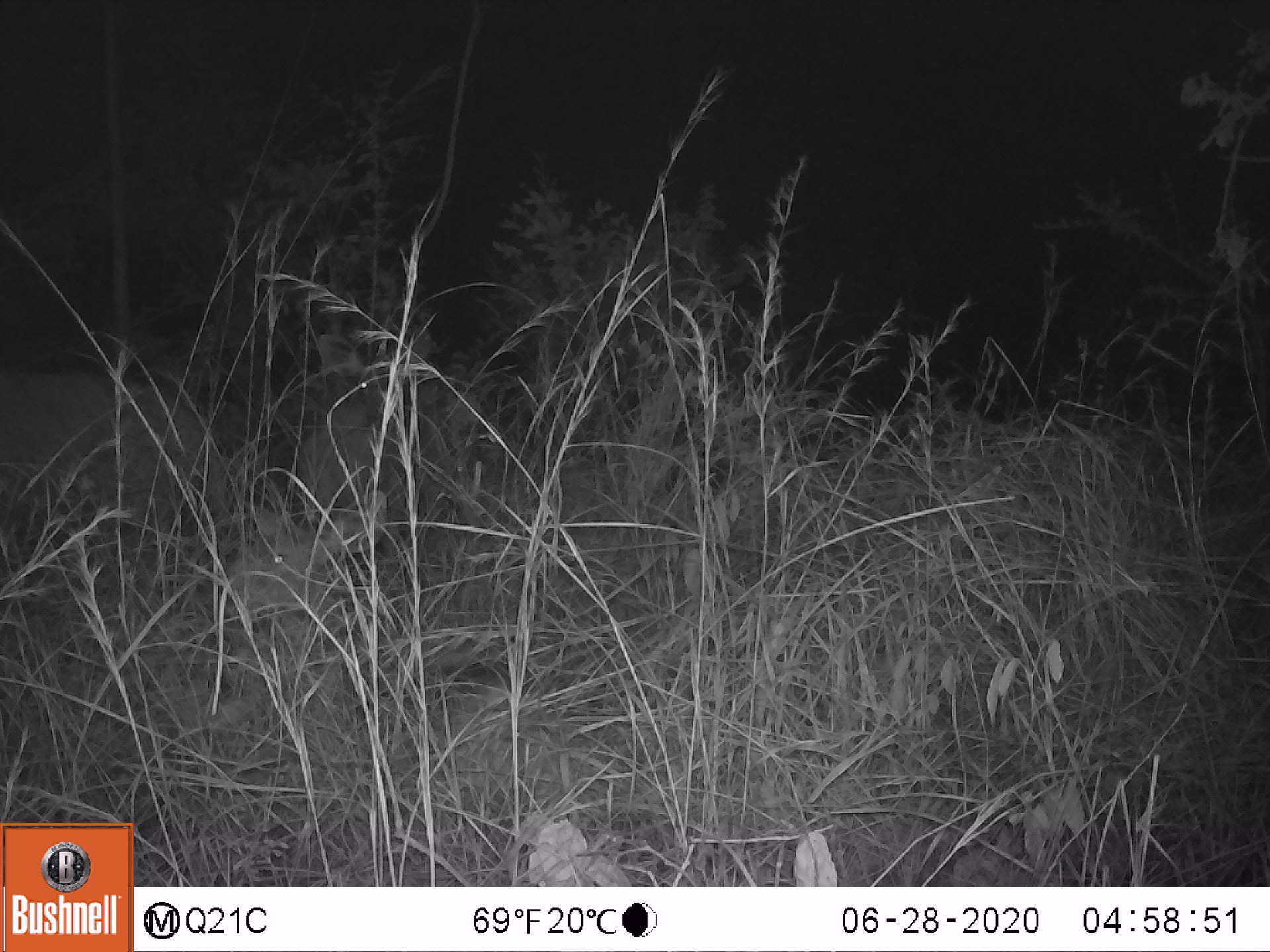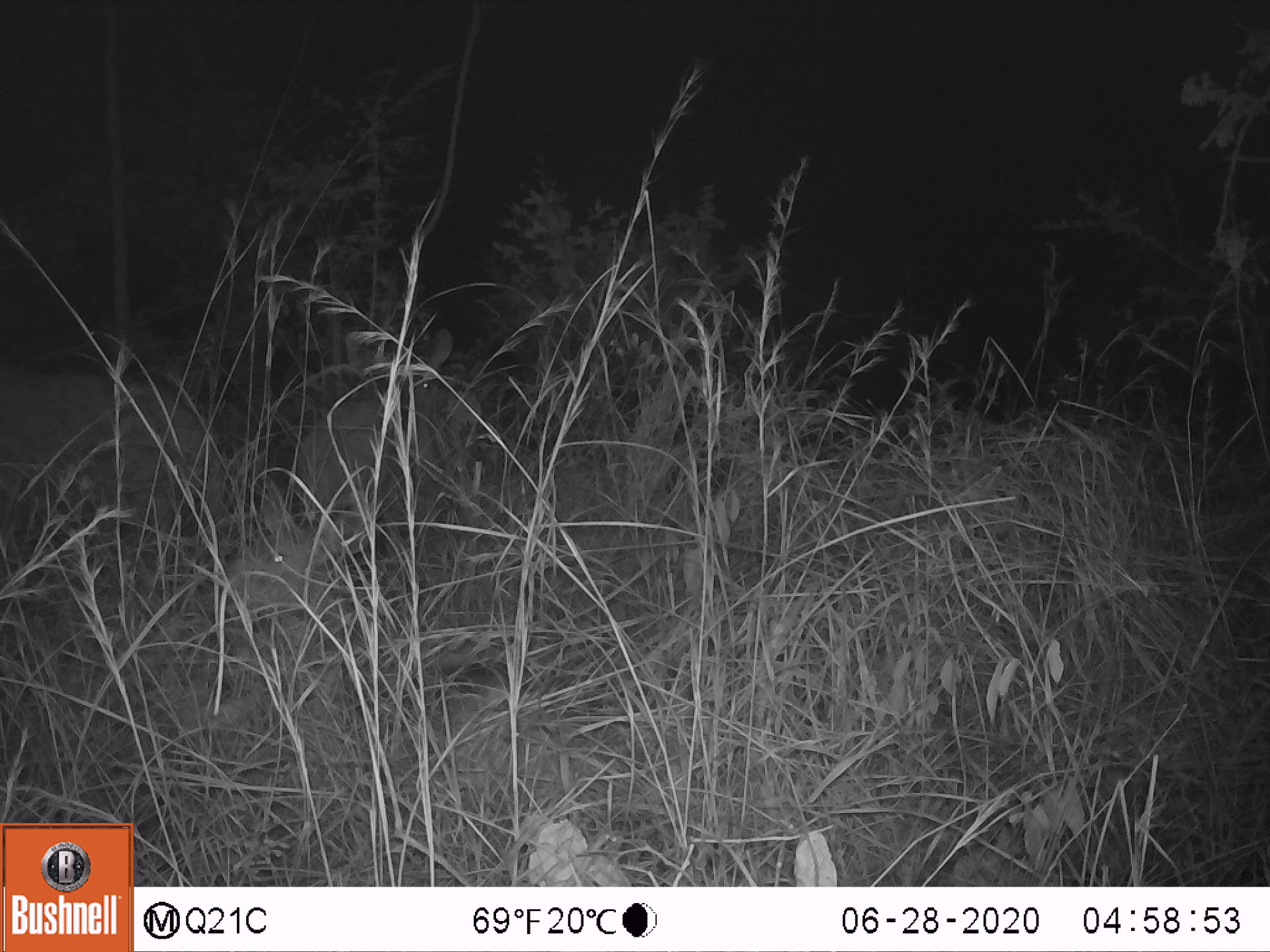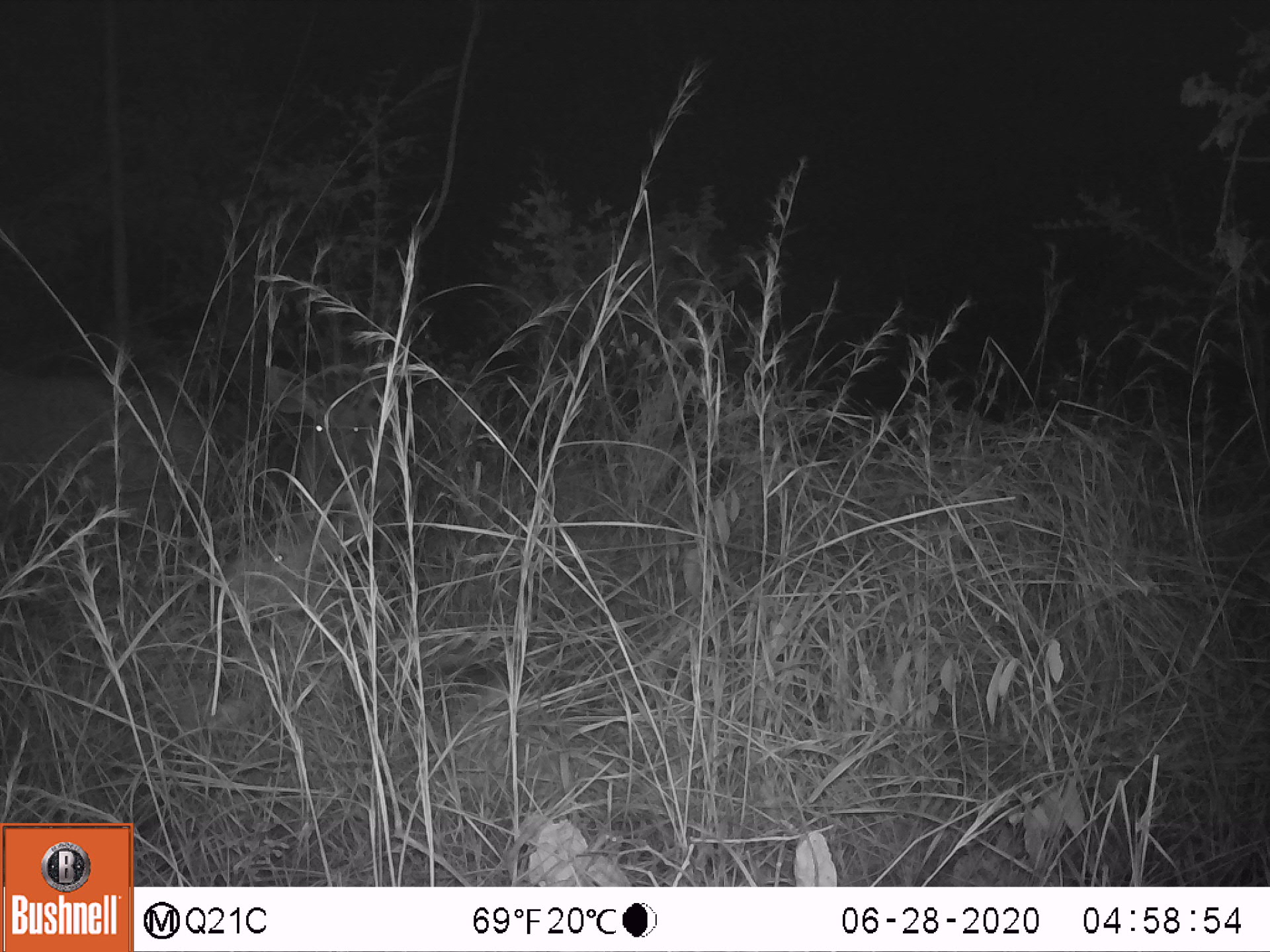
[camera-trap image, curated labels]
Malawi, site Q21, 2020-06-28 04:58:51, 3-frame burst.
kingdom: Animalia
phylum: Chordata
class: Mammalia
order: Artiodactyla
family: Bovidae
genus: Tragelaphus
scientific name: Tragelaphus strepsiceros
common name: greater kudu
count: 3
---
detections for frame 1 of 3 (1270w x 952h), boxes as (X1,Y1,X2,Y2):
greater kudu: (209,503,553,730); (15,355,285,537); (285,314,455,552)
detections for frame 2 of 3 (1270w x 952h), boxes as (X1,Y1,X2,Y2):
greater kudu: (202,478,607,784); (10,362,260,552); (305,306,497,502)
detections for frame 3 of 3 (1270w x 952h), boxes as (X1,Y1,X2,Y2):
greater kudu: (174,490,568,747); (238,347,447,502)